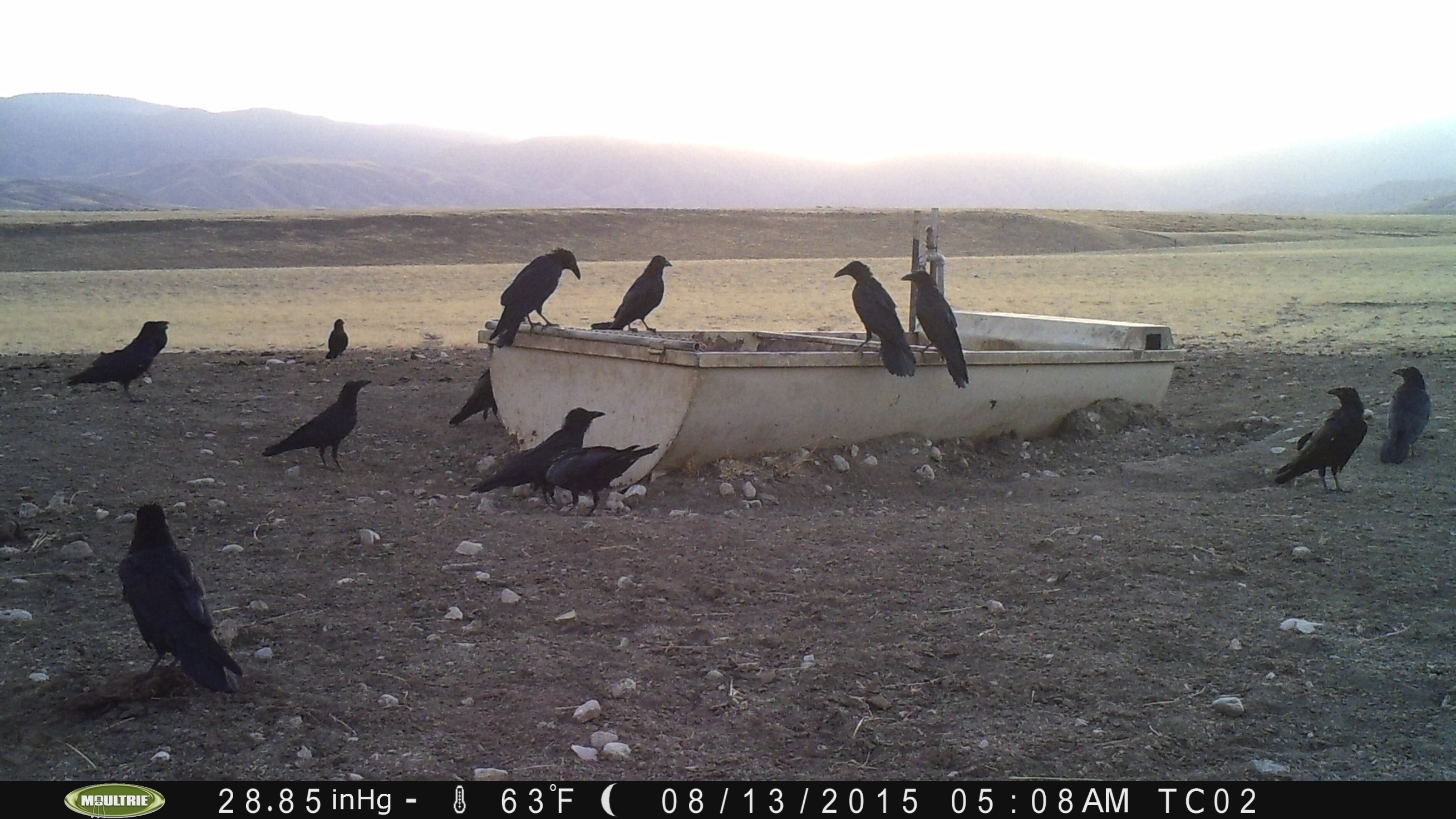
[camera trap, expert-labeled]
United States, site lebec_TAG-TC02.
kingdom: Animalia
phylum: Chordata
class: Aves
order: Passeriformes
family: Corvidae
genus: Corvus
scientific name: Corvus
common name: crows and ravens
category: unidentified corvus